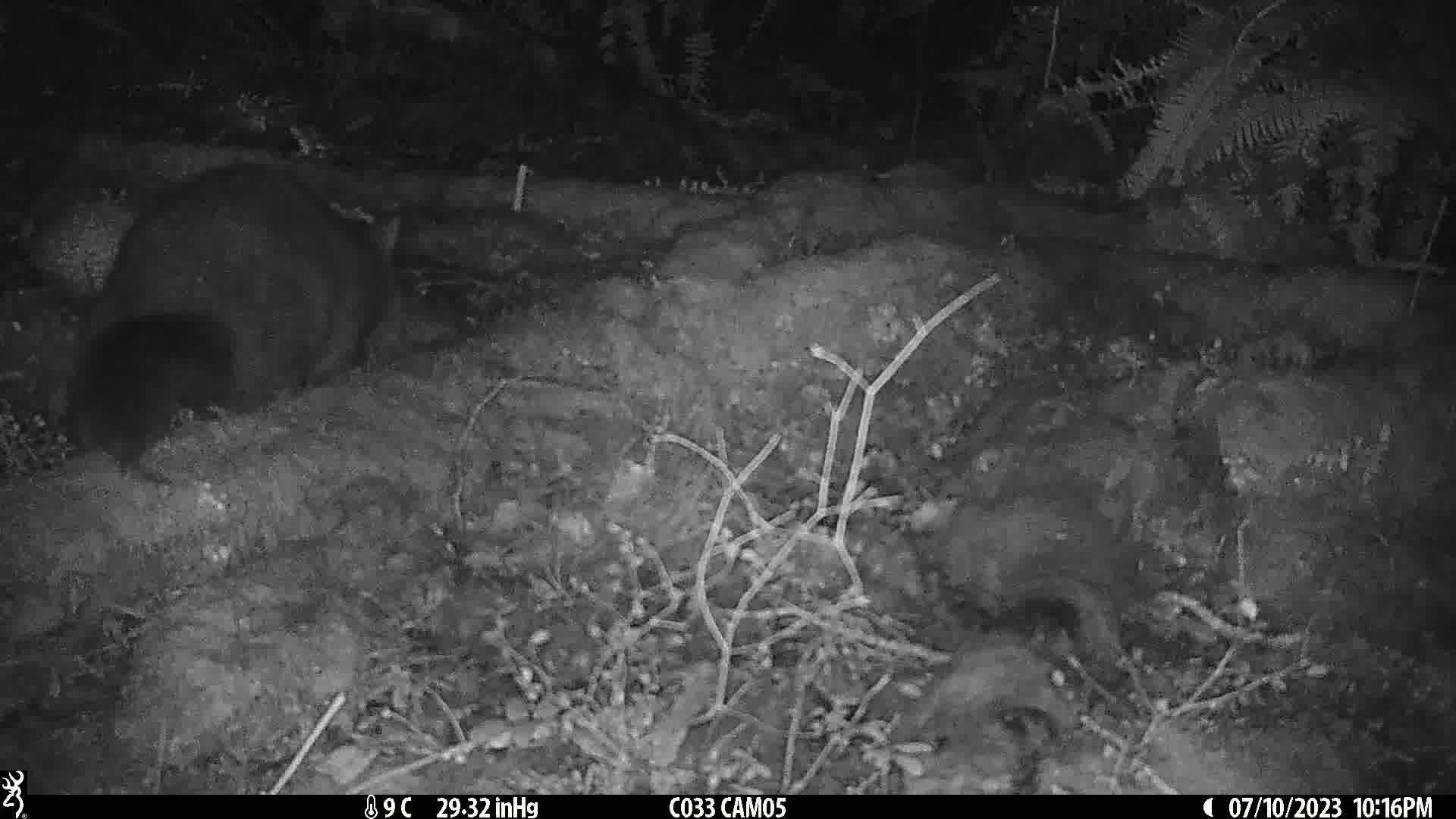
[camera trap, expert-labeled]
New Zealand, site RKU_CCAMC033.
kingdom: Animalia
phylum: Chordata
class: Mammalia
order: Diprotodontia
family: Phalangeridae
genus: Trichosurus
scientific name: Trichosurus vulpecula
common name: common brushtail possum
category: possum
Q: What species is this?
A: Possum (common brushtail possum) (Trichosurus vulpecula).